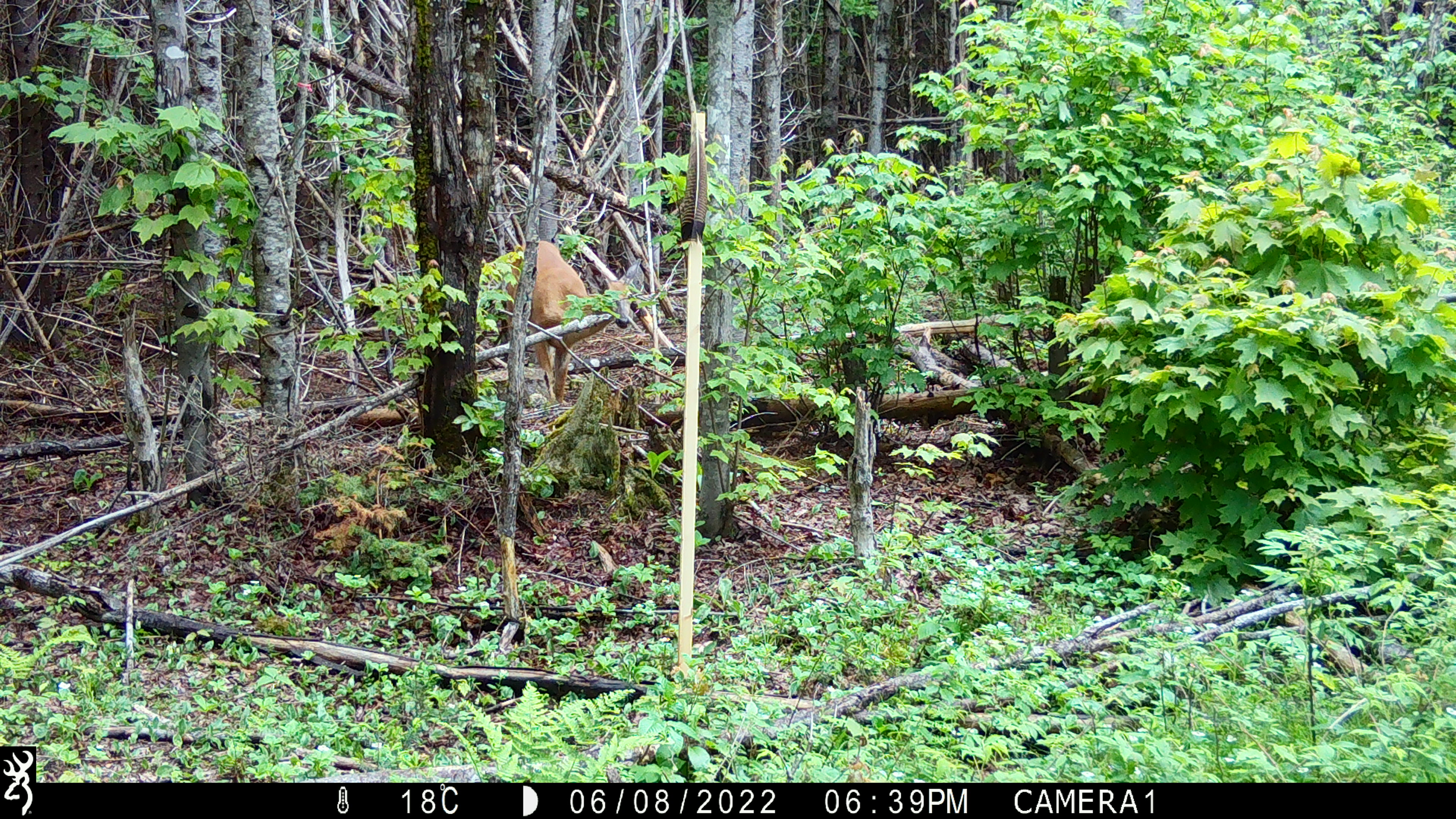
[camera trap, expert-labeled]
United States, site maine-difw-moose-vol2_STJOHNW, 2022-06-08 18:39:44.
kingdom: Animalia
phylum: Chordata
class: Mammalia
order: Artiodactyla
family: Cervidae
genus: Odocoileus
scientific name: Odocoileus virginianus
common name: white-tailed deer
White-tailed deer (Odocoileus virginianus).